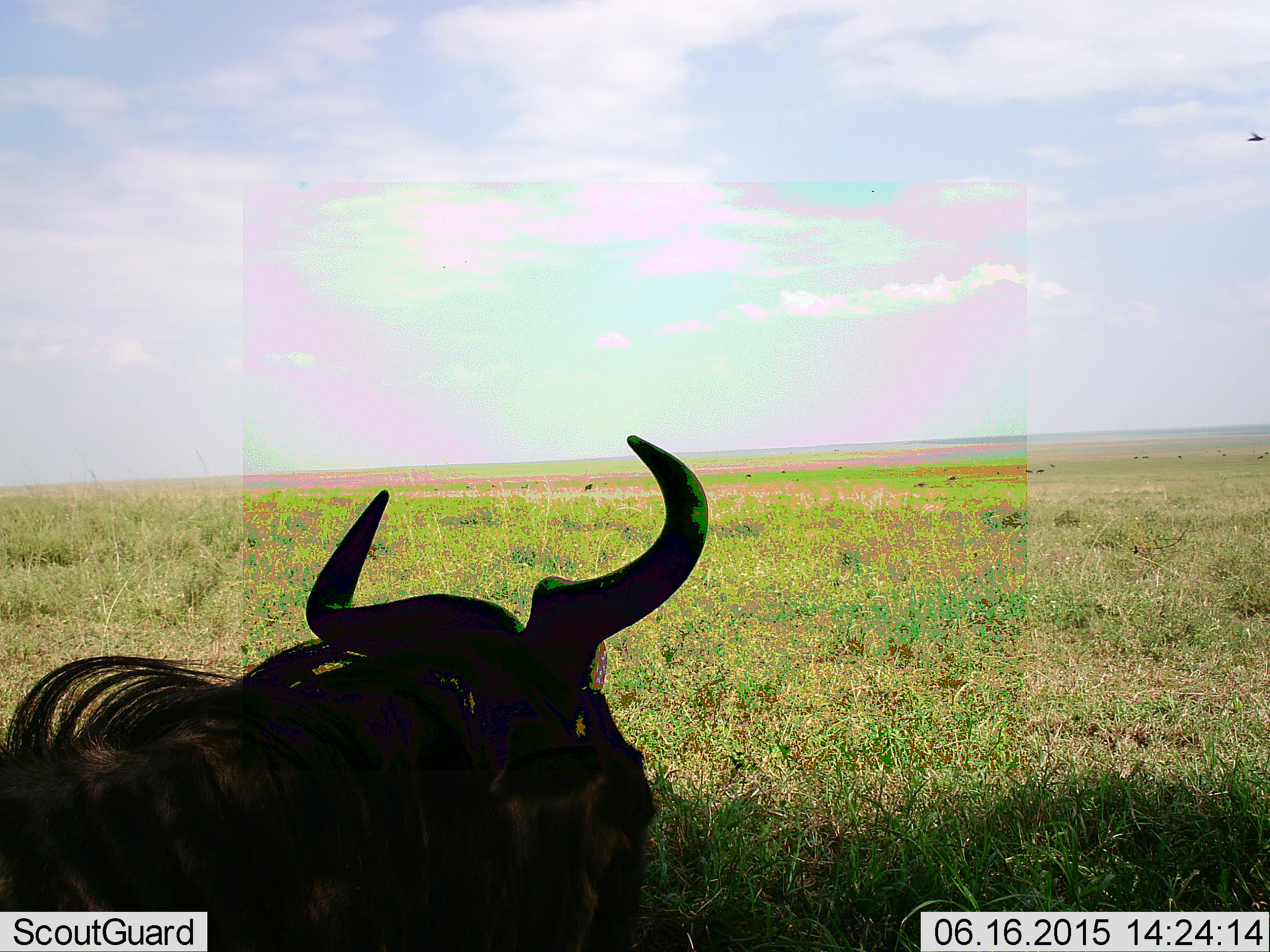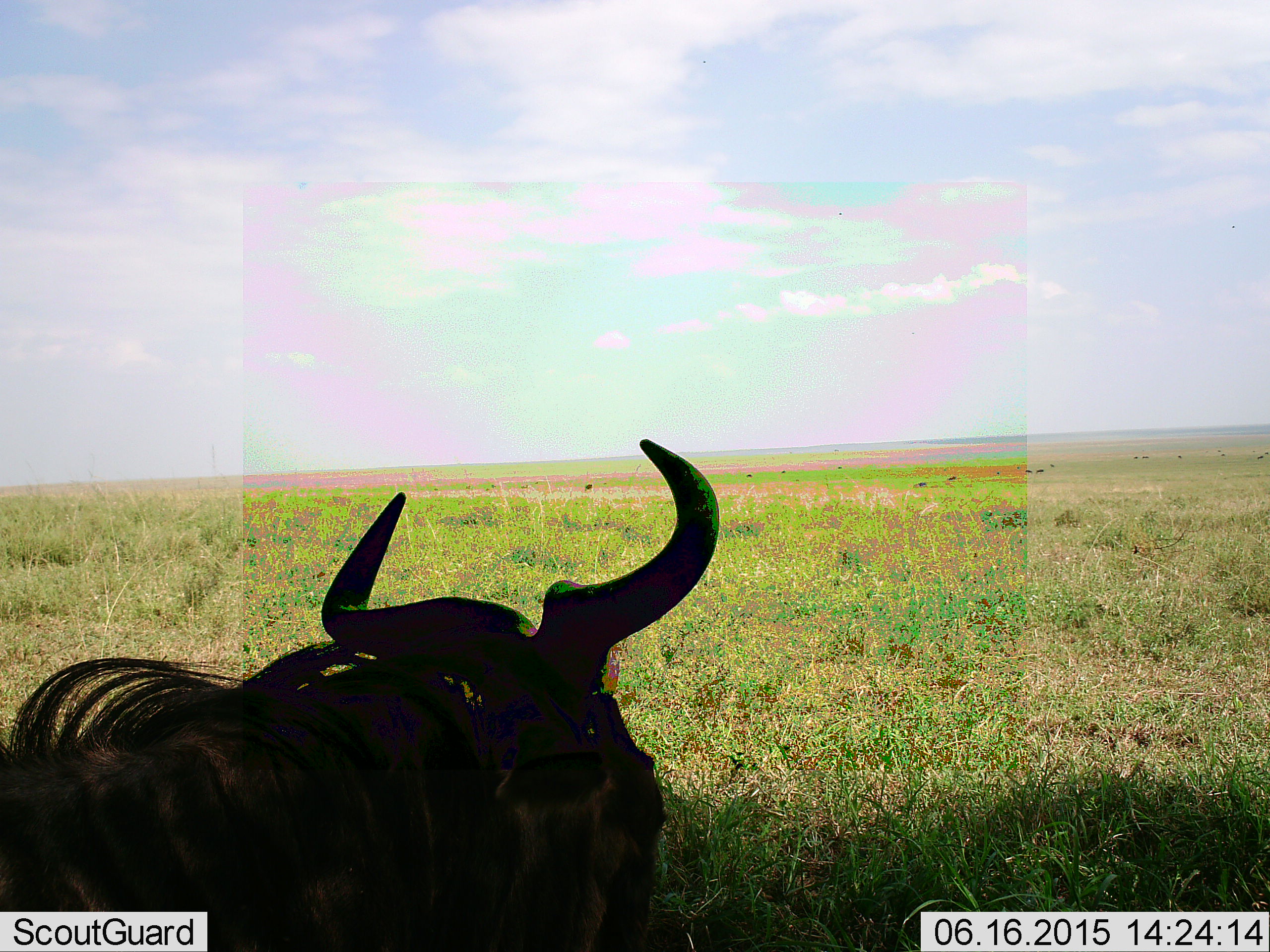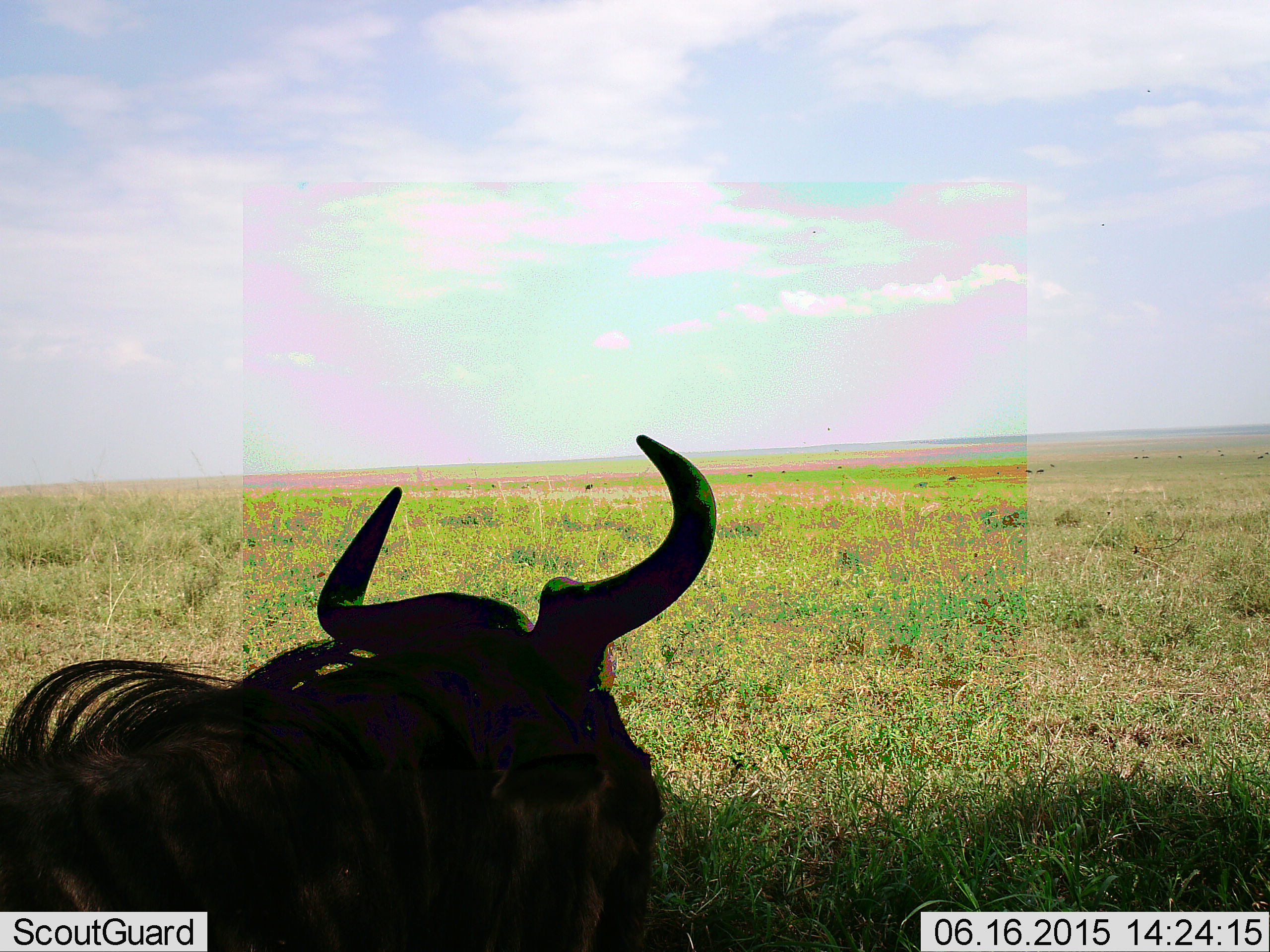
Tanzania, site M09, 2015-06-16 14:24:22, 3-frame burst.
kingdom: Animalia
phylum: Chordata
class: Mammalia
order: Artiodactyla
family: Bovidae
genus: Connochaetes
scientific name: Connochaetes taurinus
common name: blue wildebeest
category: wildebeest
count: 1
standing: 43%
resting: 79%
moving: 7%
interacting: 0%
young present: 0%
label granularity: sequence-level